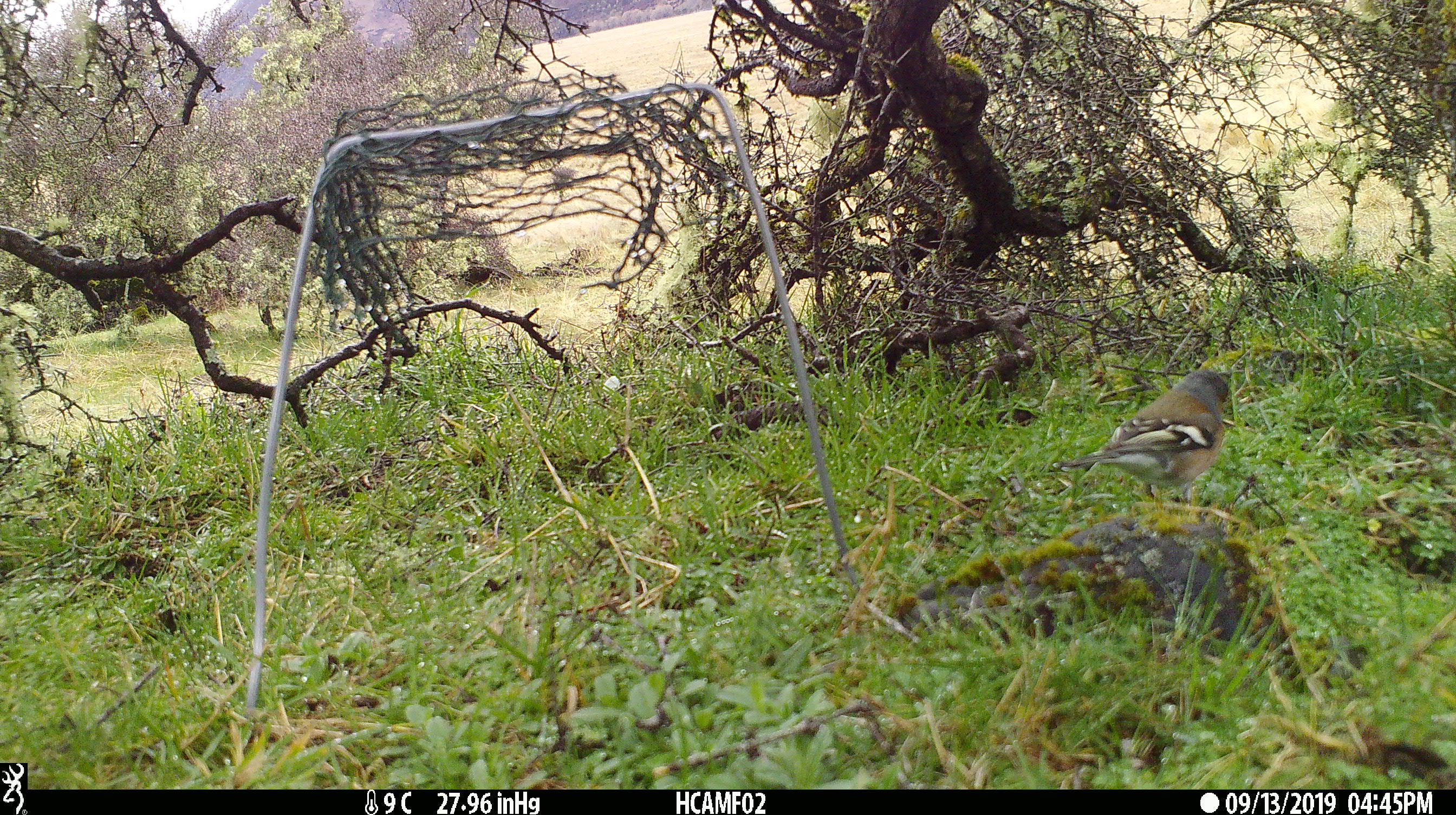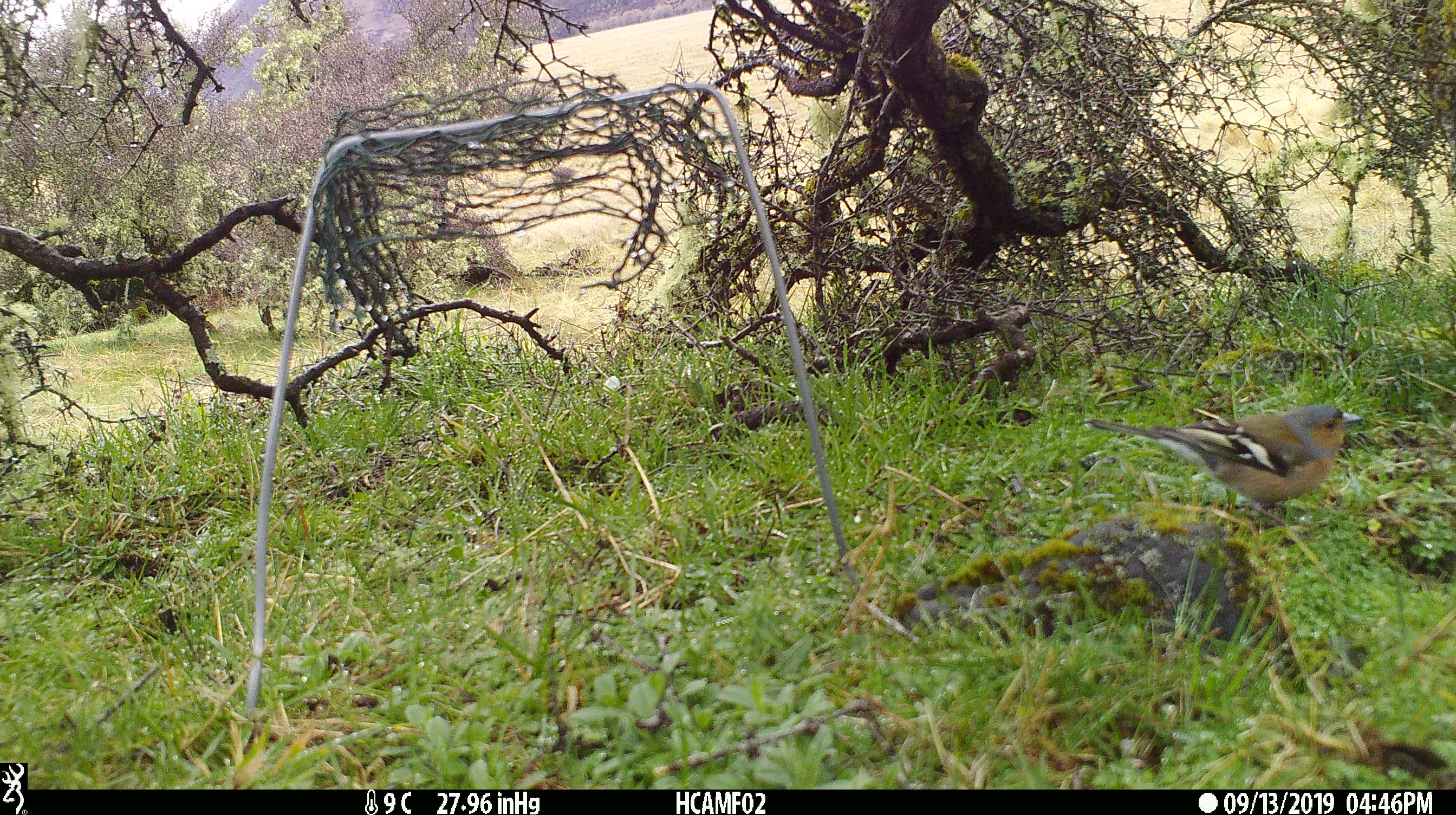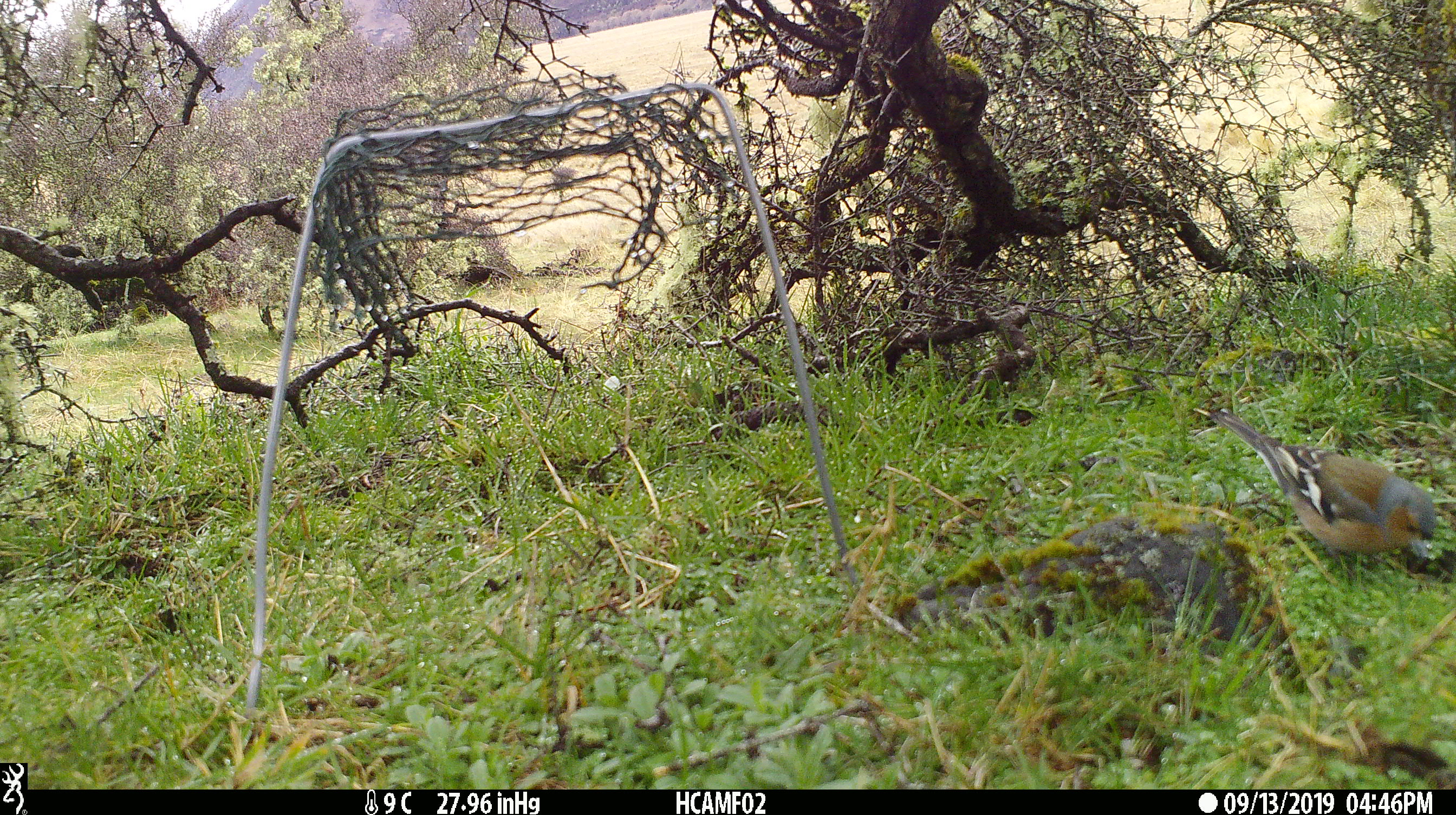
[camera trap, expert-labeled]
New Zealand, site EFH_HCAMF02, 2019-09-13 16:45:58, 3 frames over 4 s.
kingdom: Animalia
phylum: Chordata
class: Aves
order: Passeriformes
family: Fringillidae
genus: Fringilla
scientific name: Fringilla coelebs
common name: common chaffinch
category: chaffinch